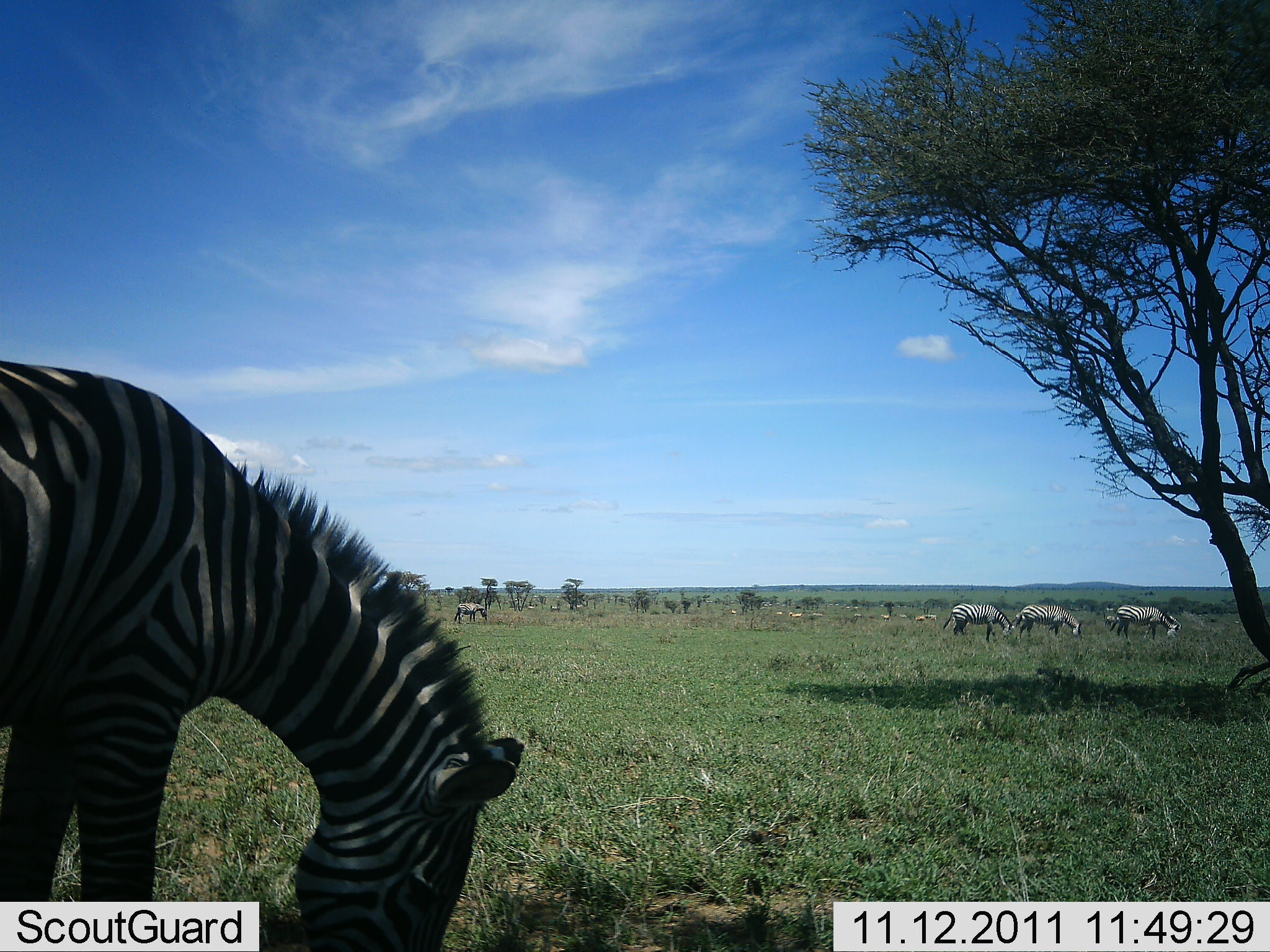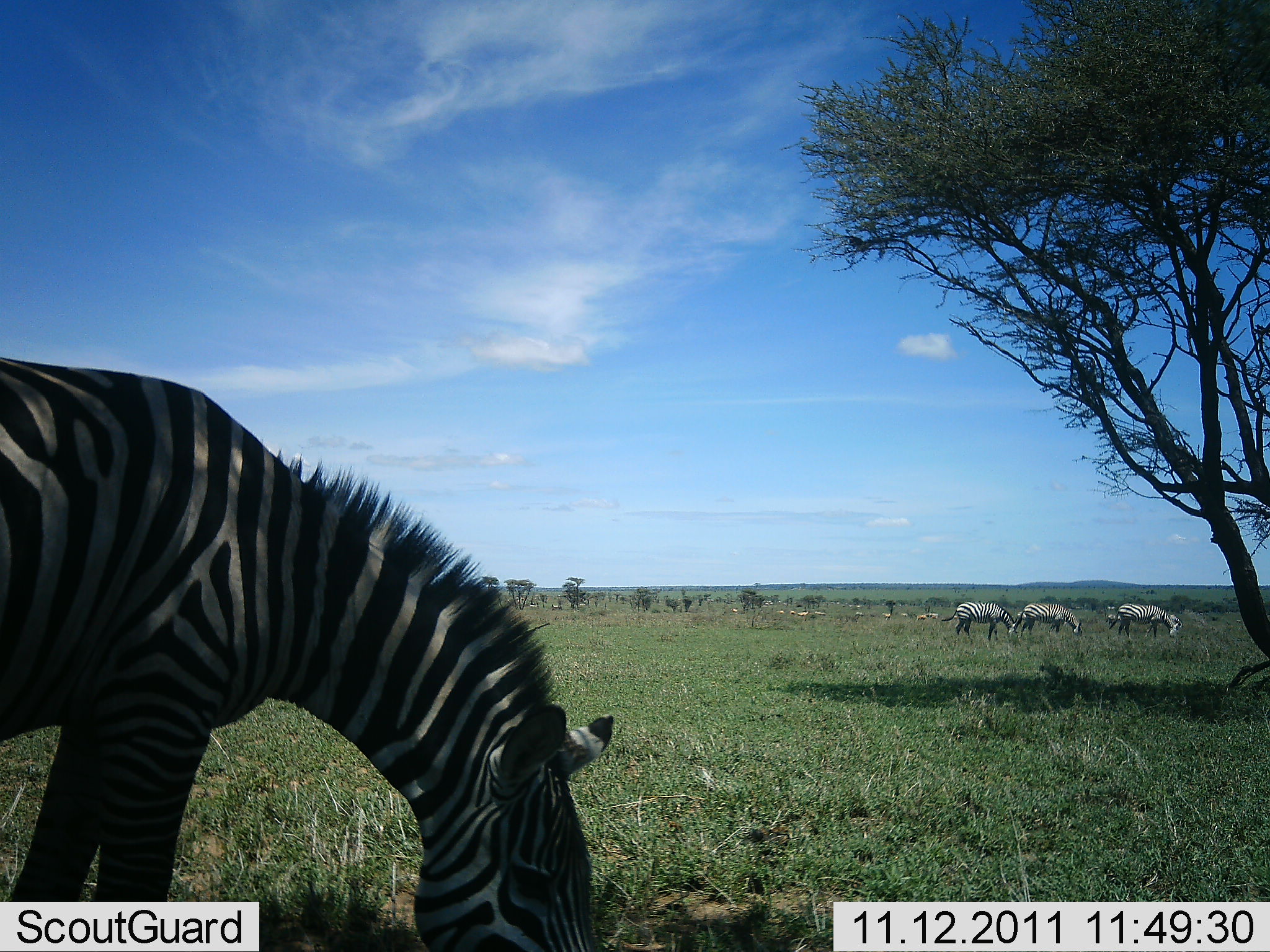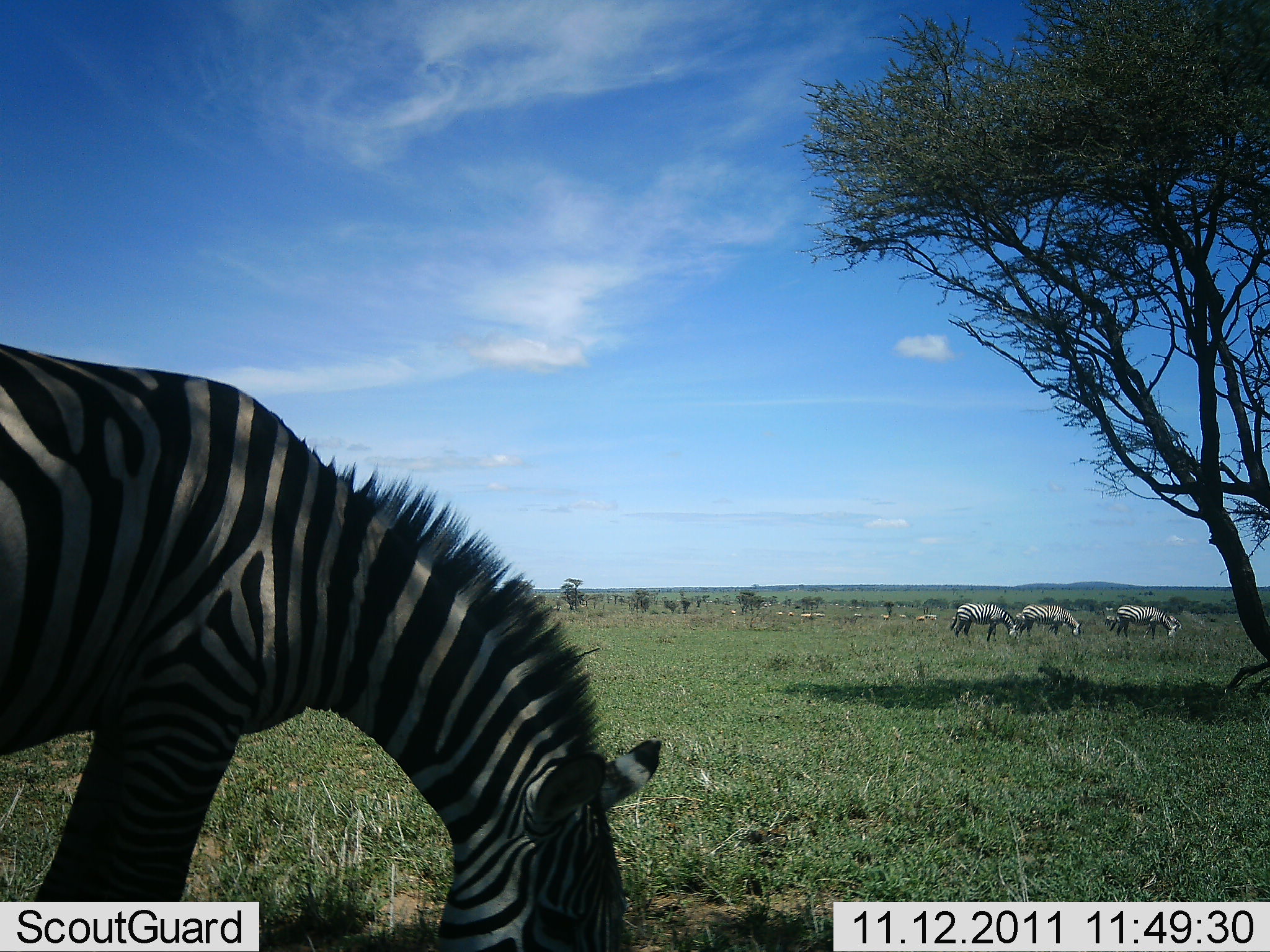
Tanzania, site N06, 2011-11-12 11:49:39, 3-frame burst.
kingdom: Animalia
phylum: Chordata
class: Mammalia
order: Perissodactyla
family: Equidae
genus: Equus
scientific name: Equus quagga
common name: plains zebra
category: zebra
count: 5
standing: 29%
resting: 0%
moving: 14%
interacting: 0%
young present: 0%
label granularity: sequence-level